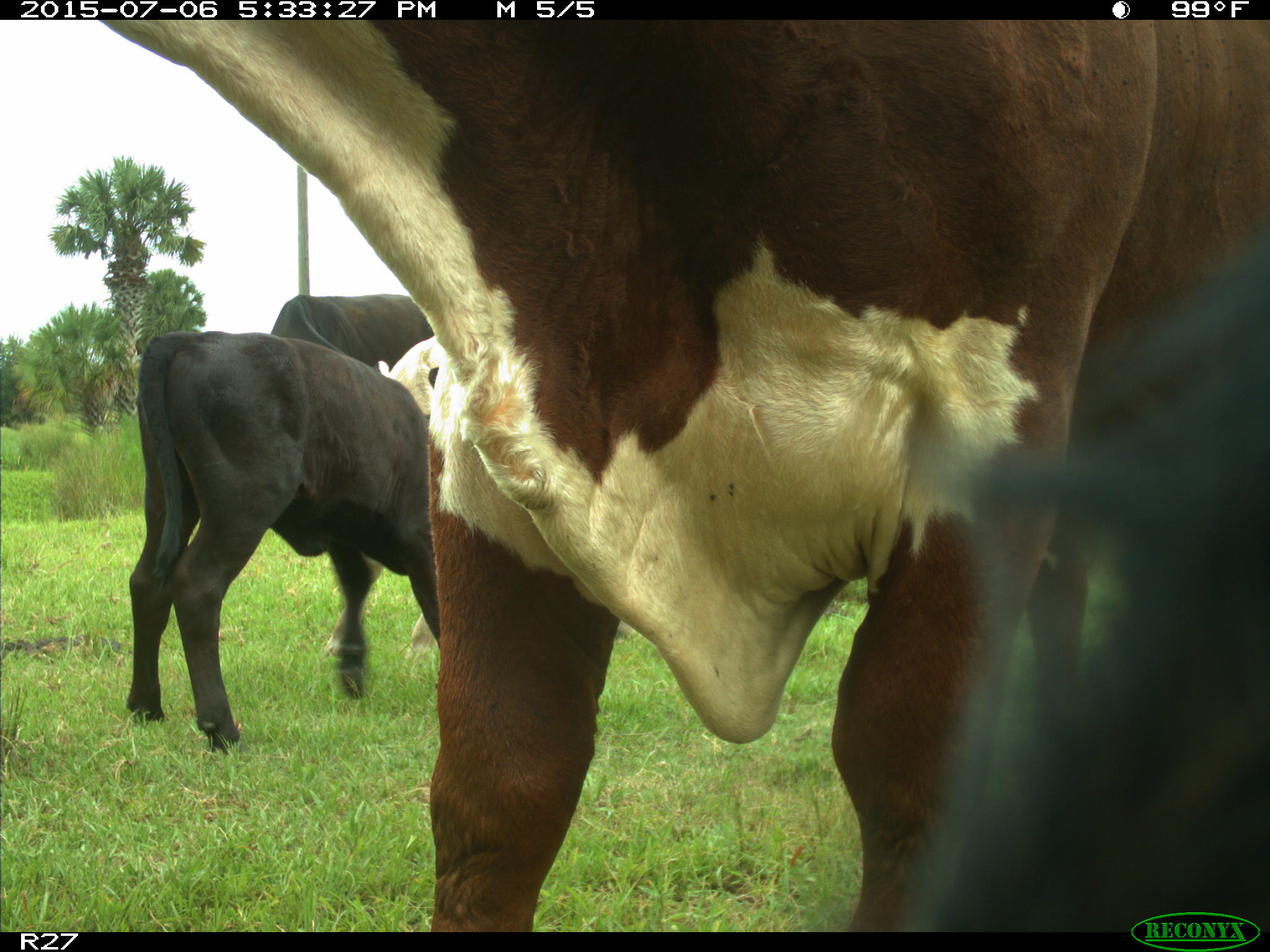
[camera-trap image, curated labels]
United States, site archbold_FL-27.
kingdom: Animalia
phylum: Chordata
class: Mammalia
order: Artiodactyla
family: Bovidae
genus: Bos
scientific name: Bos taurus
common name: domestic cow